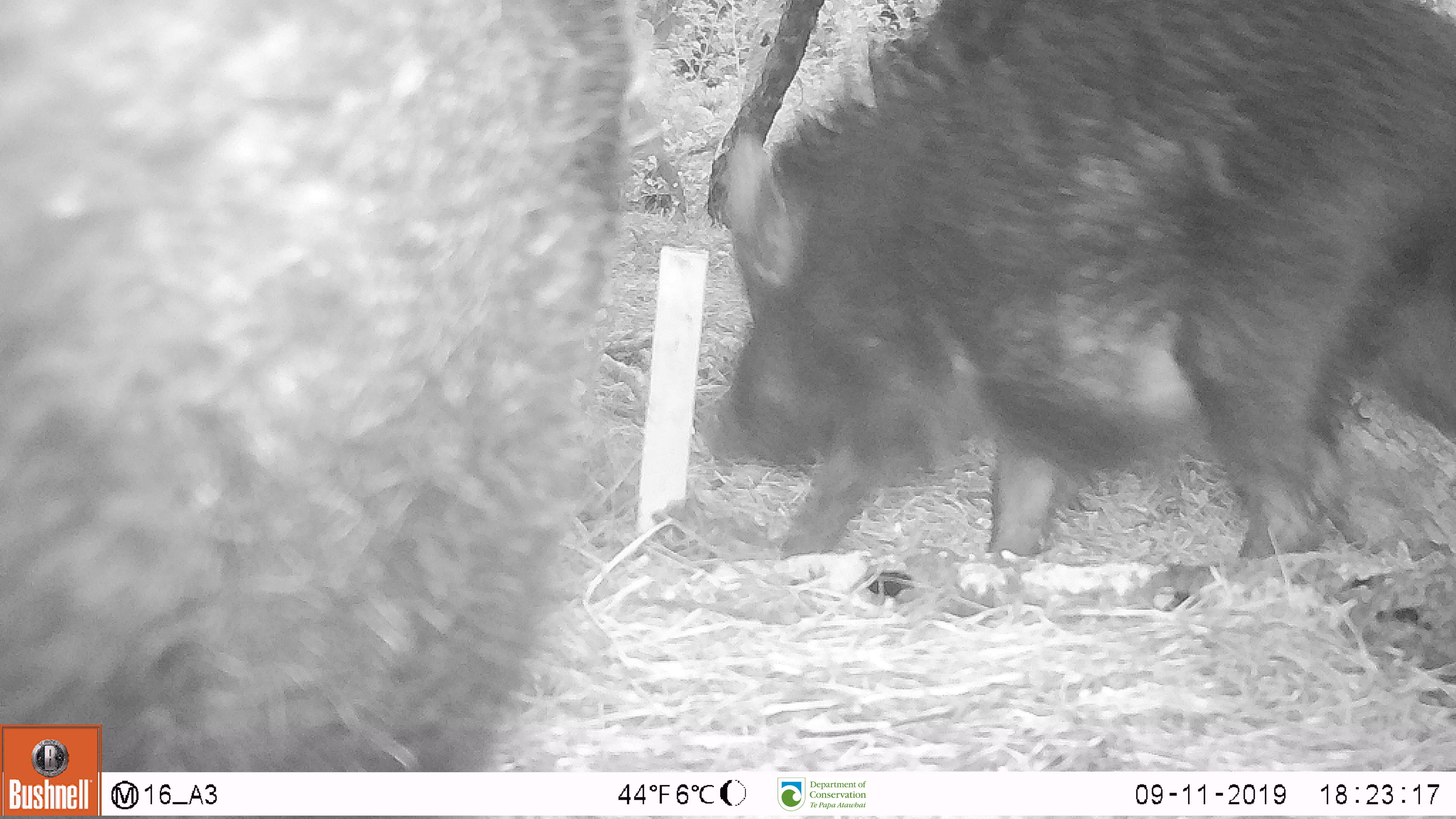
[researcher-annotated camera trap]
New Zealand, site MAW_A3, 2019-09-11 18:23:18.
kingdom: Animalia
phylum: Chordata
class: Mammalia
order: Artiodactyla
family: Suidae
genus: Sus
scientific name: Sus scrofa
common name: pig